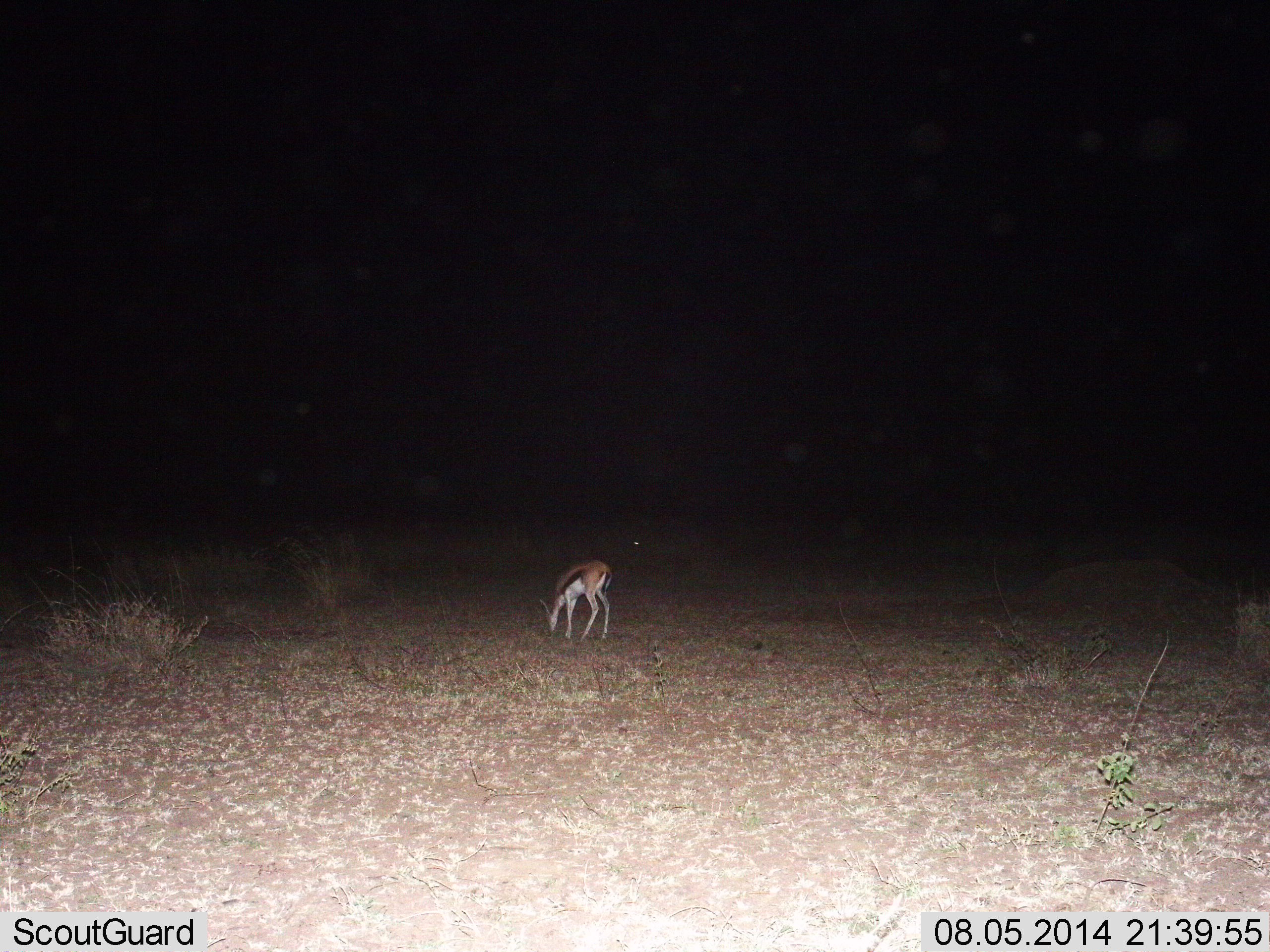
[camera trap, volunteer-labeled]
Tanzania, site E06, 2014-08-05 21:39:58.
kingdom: Animalia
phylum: Chordata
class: Mammalia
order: Artiodactyla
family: Bovidae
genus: Eudorcas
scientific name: Eudorcas thomsonii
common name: thomson's gazelle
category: gazellethomsons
Gazellethomsons (thomson's gazelle) (Eudorcas thomsonii), count 1. Behavior (volunteer vote fractions): standing 0%, resting 0%, moving 0%, interacting 0%. Young present (vote fraction): 0%. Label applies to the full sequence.